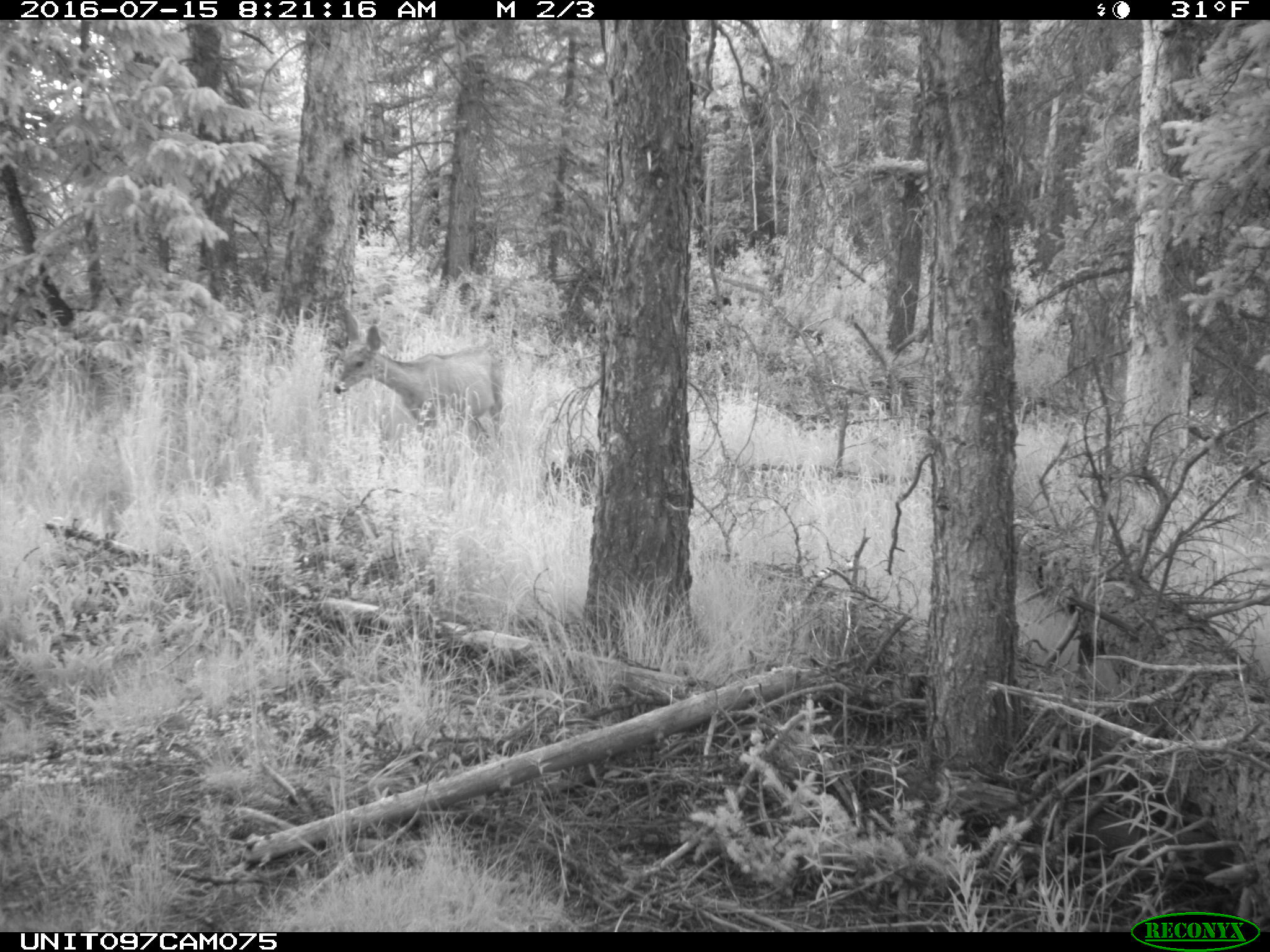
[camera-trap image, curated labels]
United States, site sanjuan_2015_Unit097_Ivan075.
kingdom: Animalia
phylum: Chordata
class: Mammalia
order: Artiodactyla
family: Cervidae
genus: Odocoileus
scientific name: Odocoileus hemionus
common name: mule deer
Odocoileus hemionus (mule deer).